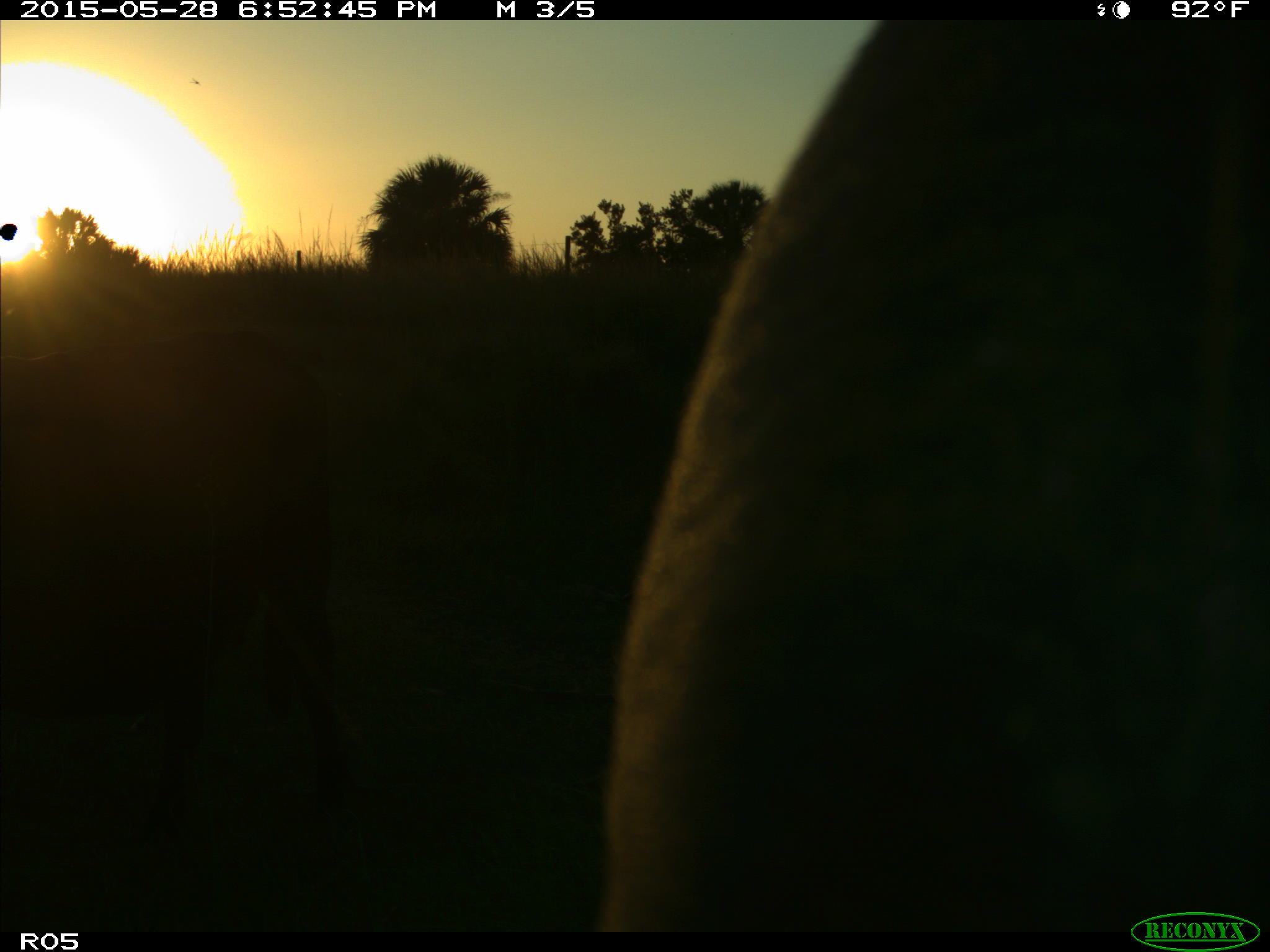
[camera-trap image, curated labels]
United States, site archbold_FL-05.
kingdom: Animalia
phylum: Chordata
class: Mammalia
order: Artiodactyla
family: Bovidae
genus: Bos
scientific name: Bos taurus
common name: domestic cow